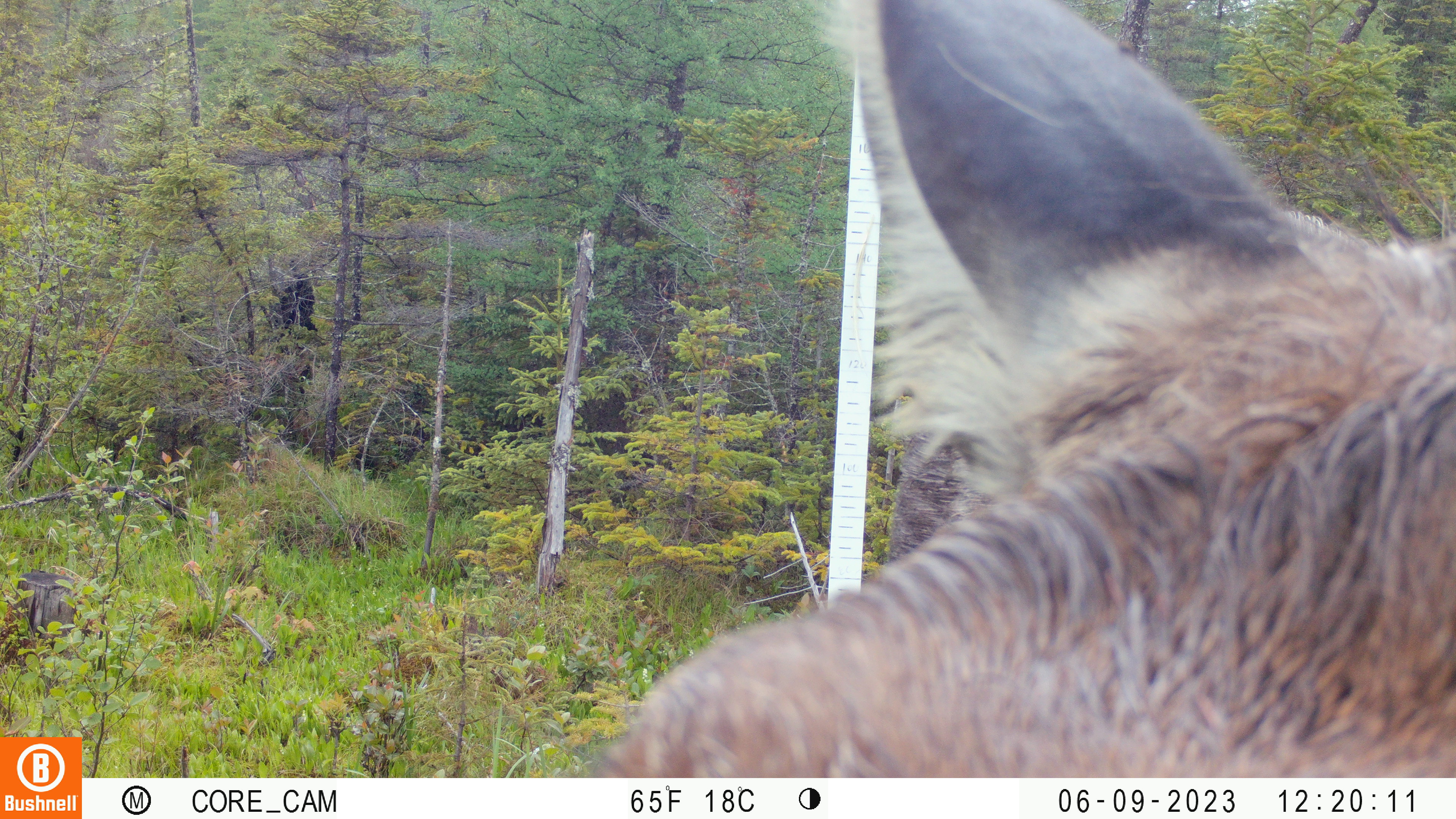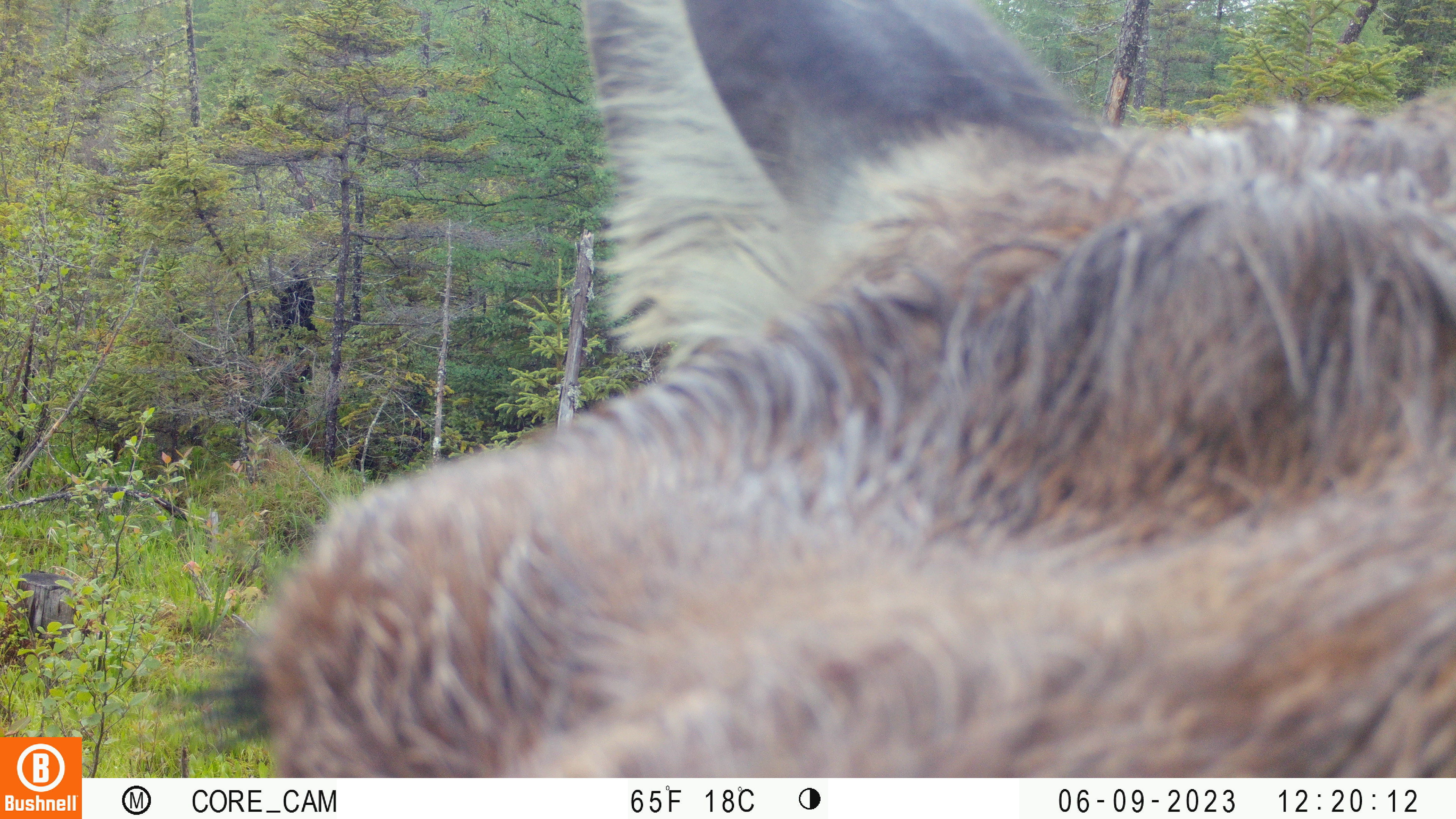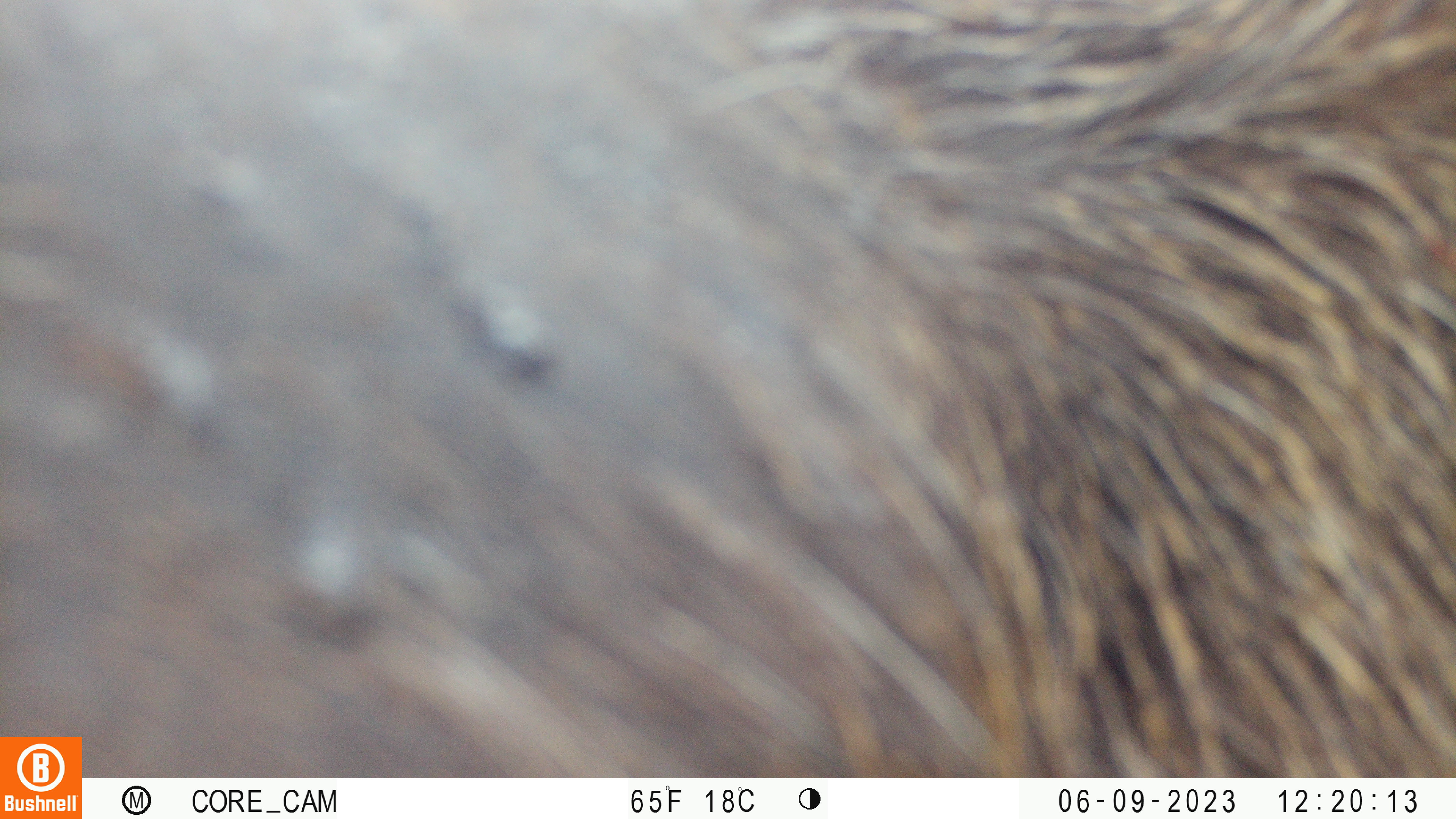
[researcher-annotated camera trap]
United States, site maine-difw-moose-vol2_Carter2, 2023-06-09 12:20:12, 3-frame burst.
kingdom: Animalia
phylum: Chordata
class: Mammalia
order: Artiodactyla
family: Cervidae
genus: Alces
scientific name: Alces alces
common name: moose